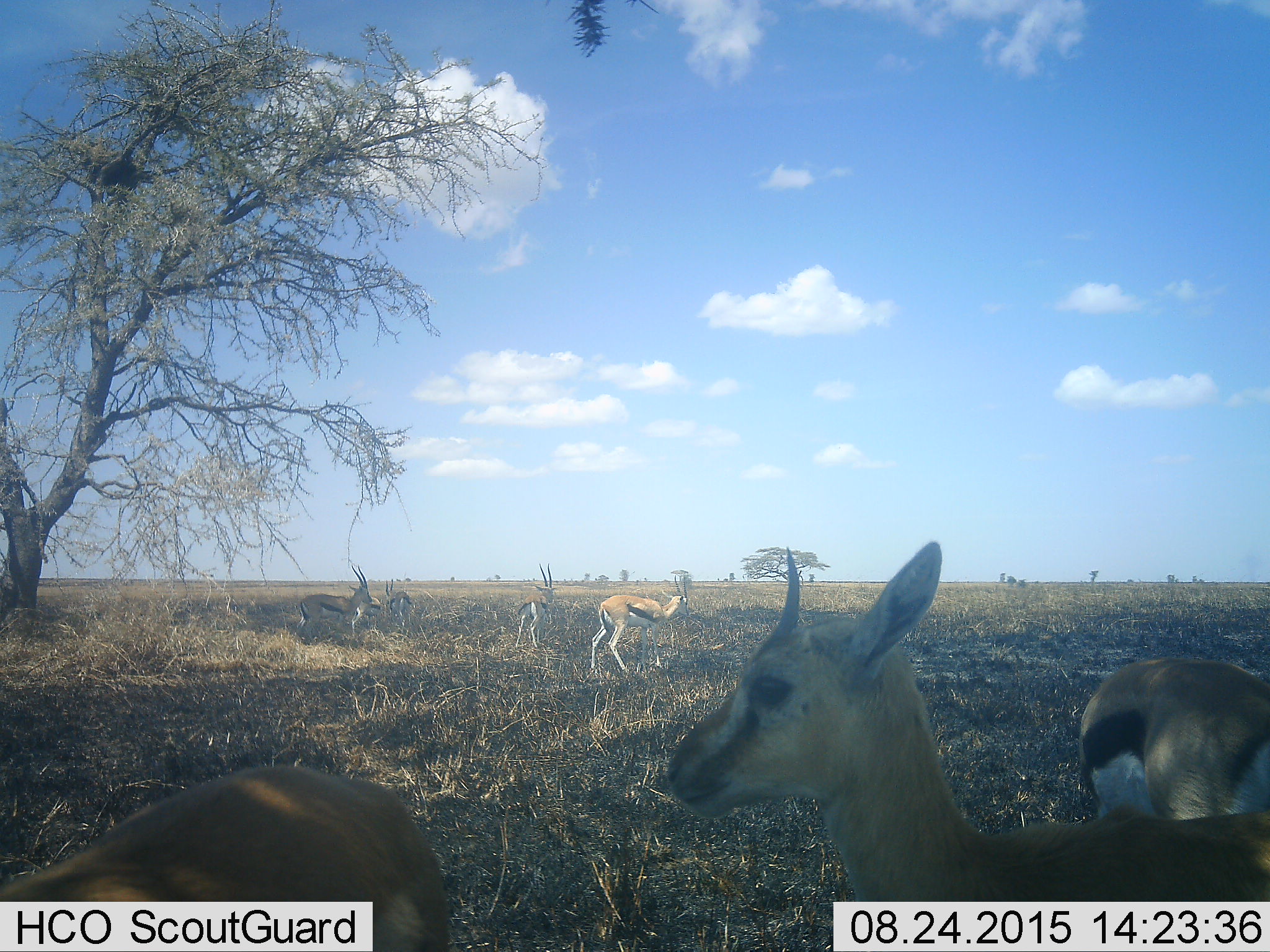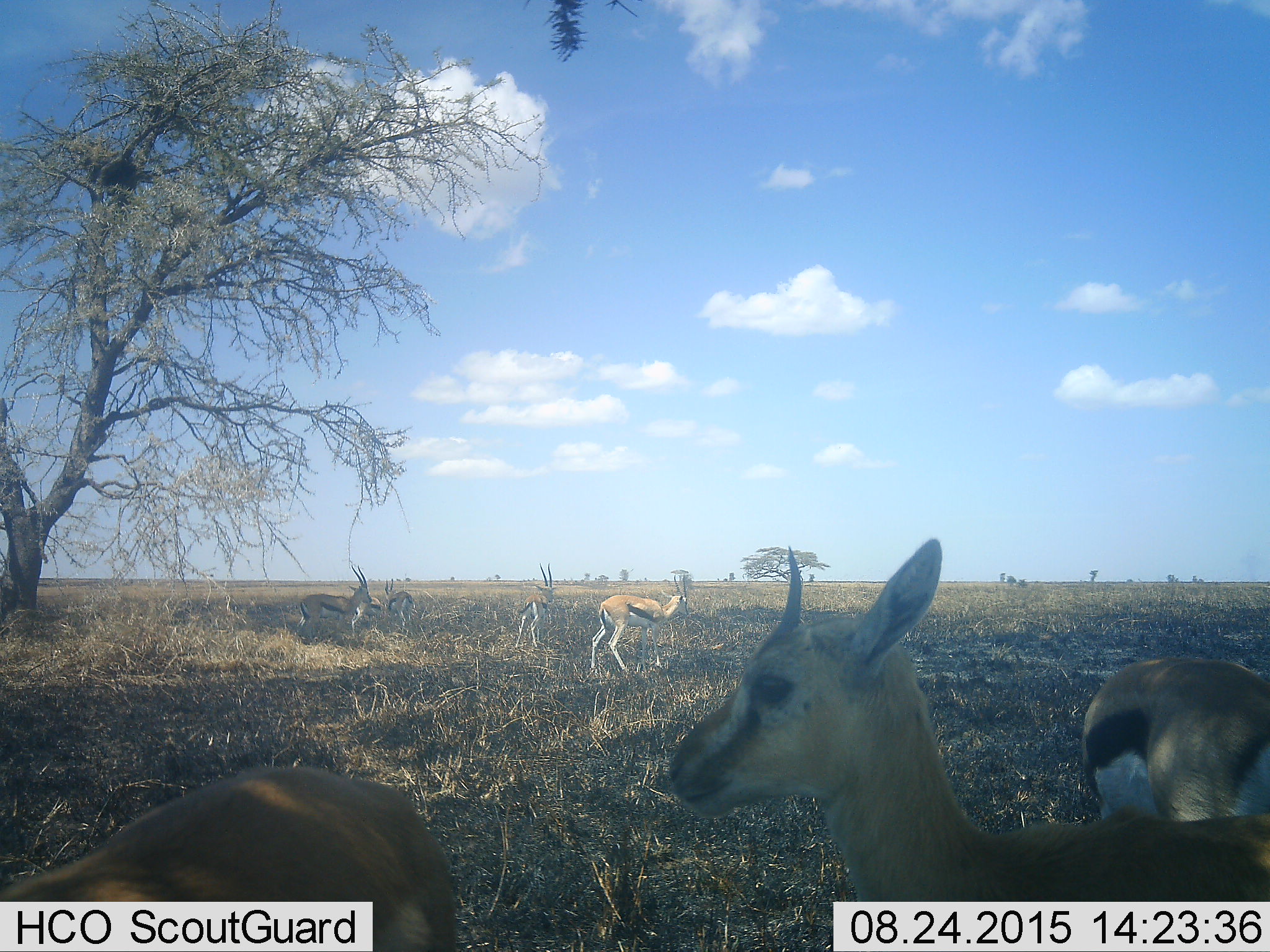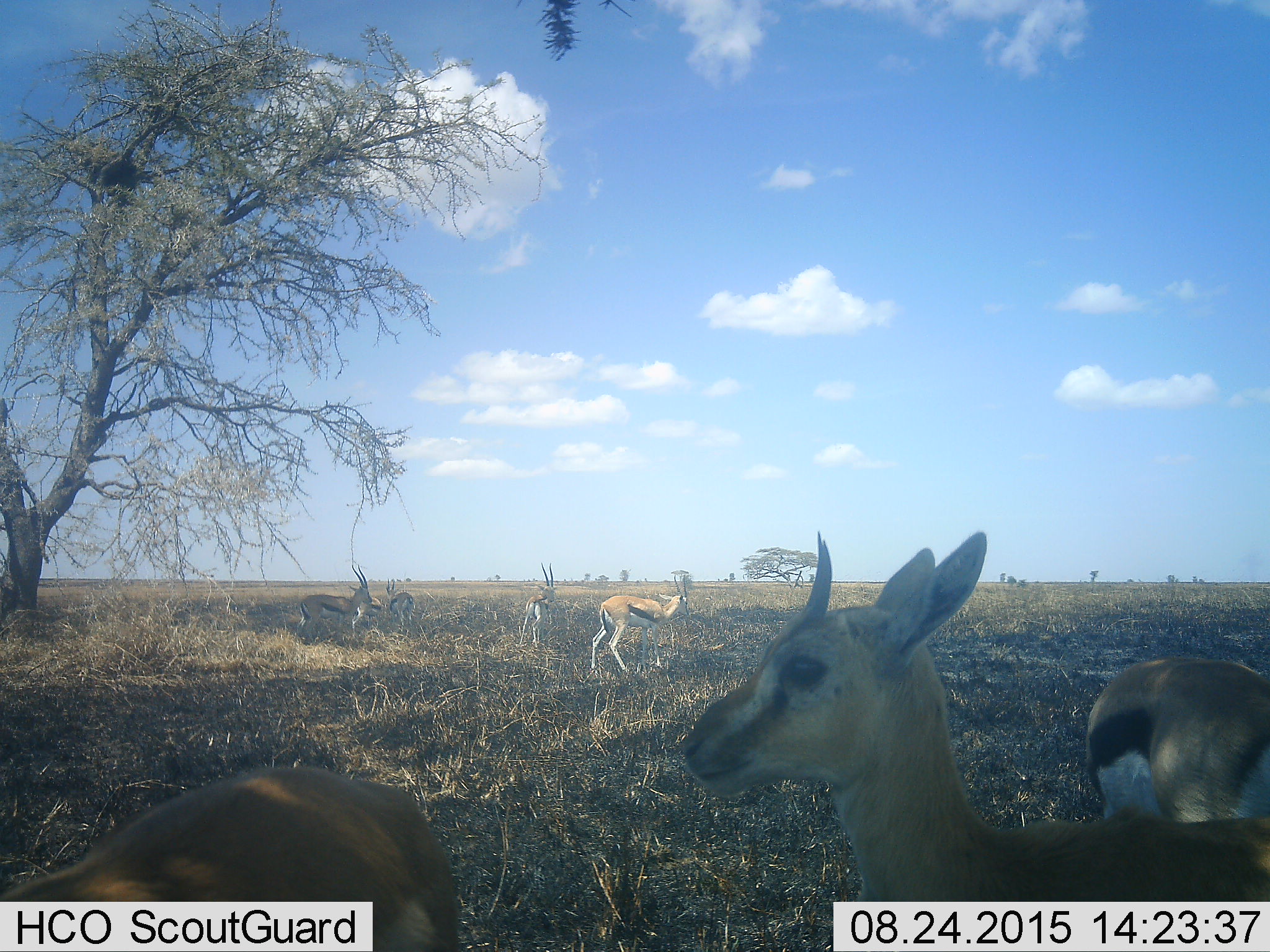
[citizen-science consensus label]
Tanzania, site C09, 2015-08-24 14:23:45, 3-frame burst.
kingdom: Animalia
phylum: Chordata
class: Mammalia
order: Artiodactyla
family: Bovidae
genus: Eudorcas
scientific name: Eudorcas thomsonii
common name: thomson's gazelle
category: gazellethomsons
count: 7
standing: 88%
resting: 18%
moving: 24%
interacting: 12%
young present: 24%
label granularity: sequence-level